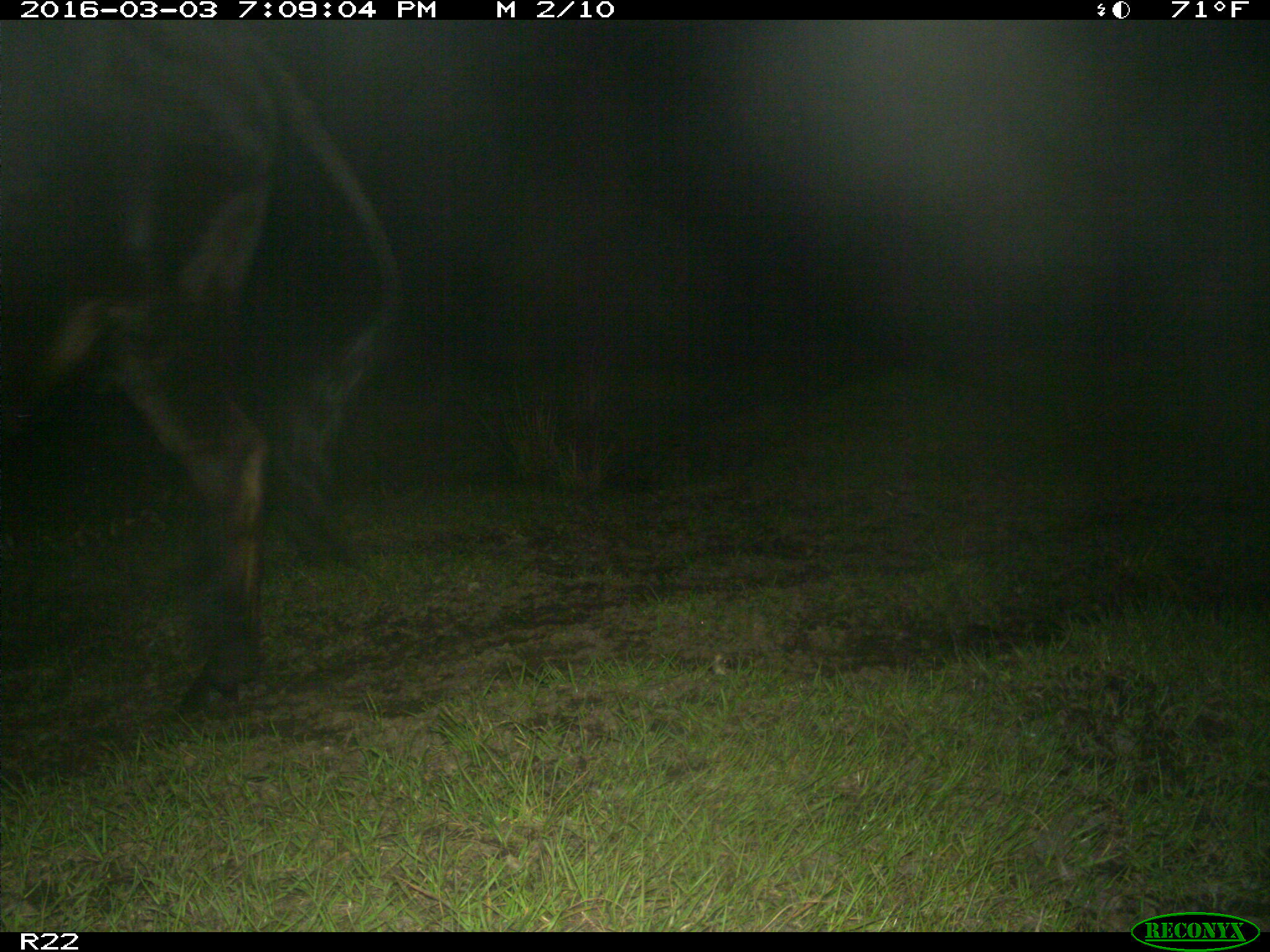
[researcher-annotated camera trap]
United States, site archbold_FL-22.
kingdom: Animalia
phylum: Chordata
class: Mammalia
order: Artiodactyla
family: Bovidae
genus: Bos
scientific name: Bos taurus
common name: domestic cow